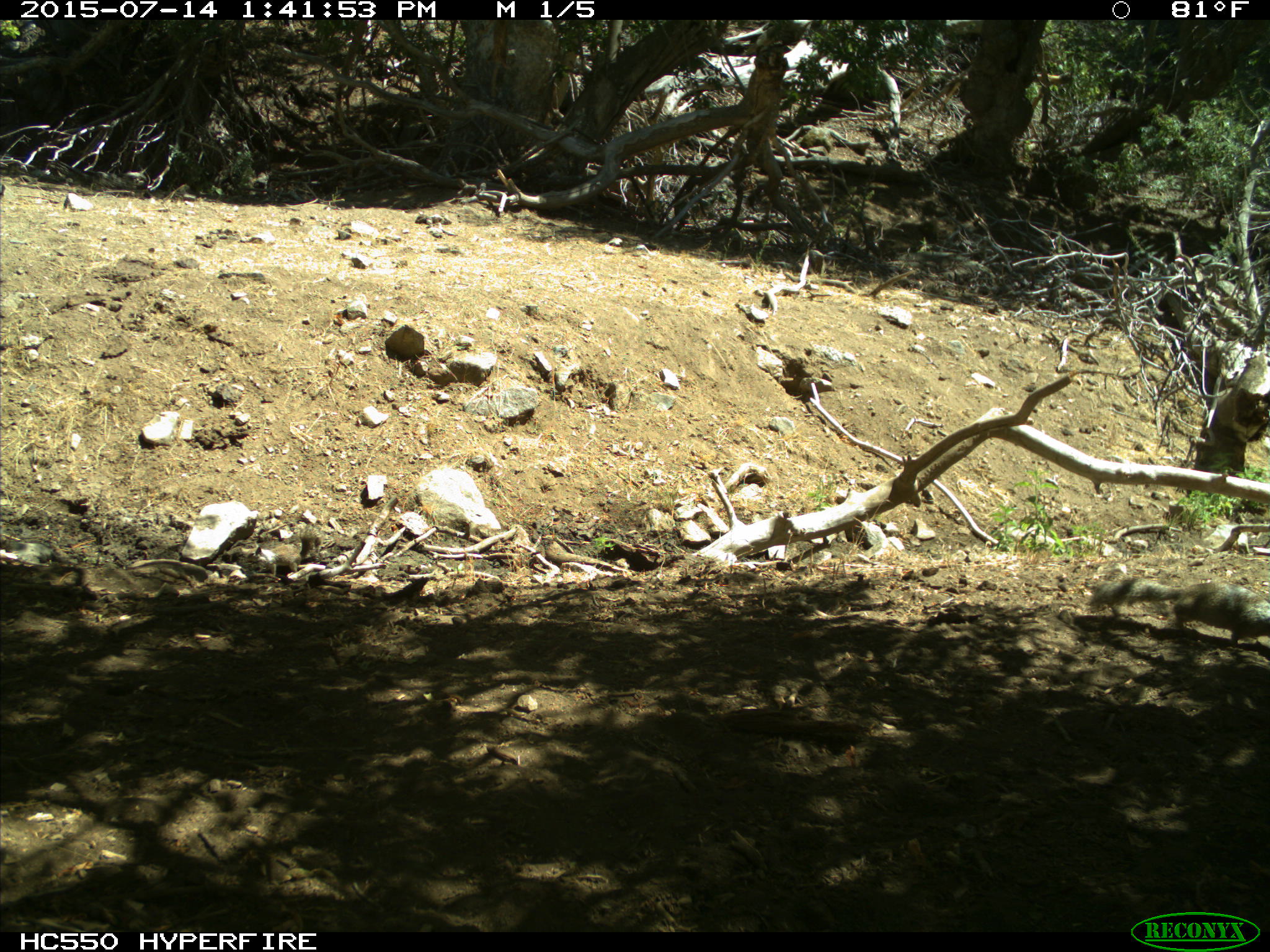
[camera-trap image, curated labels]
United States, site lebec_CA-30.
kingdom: Animalia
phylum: Chordata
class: Mammalia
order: Rodentia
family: Sciuridae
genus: Otospermophilus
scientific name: Otospermophilus beecheyi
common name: california ground squirrel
Otospermophilus beecheyi (california ground squirrel).